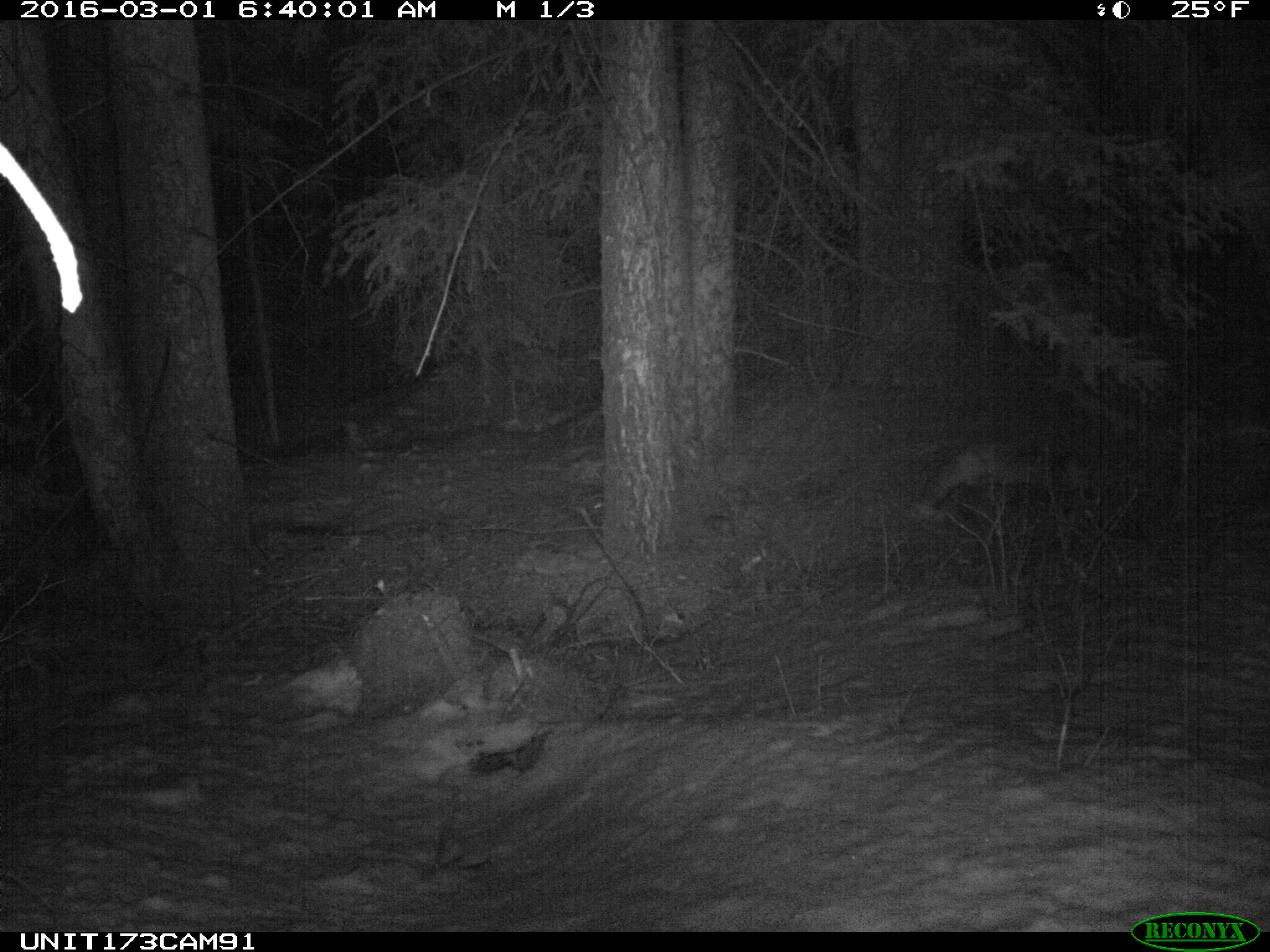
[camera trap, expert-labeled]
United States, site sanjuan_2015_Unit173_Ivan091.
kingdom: Animalia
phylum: Chordata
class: Mammalia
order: Carnivora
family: Canidae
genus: Vulpes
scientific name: Vulpes vulpes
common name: red fox